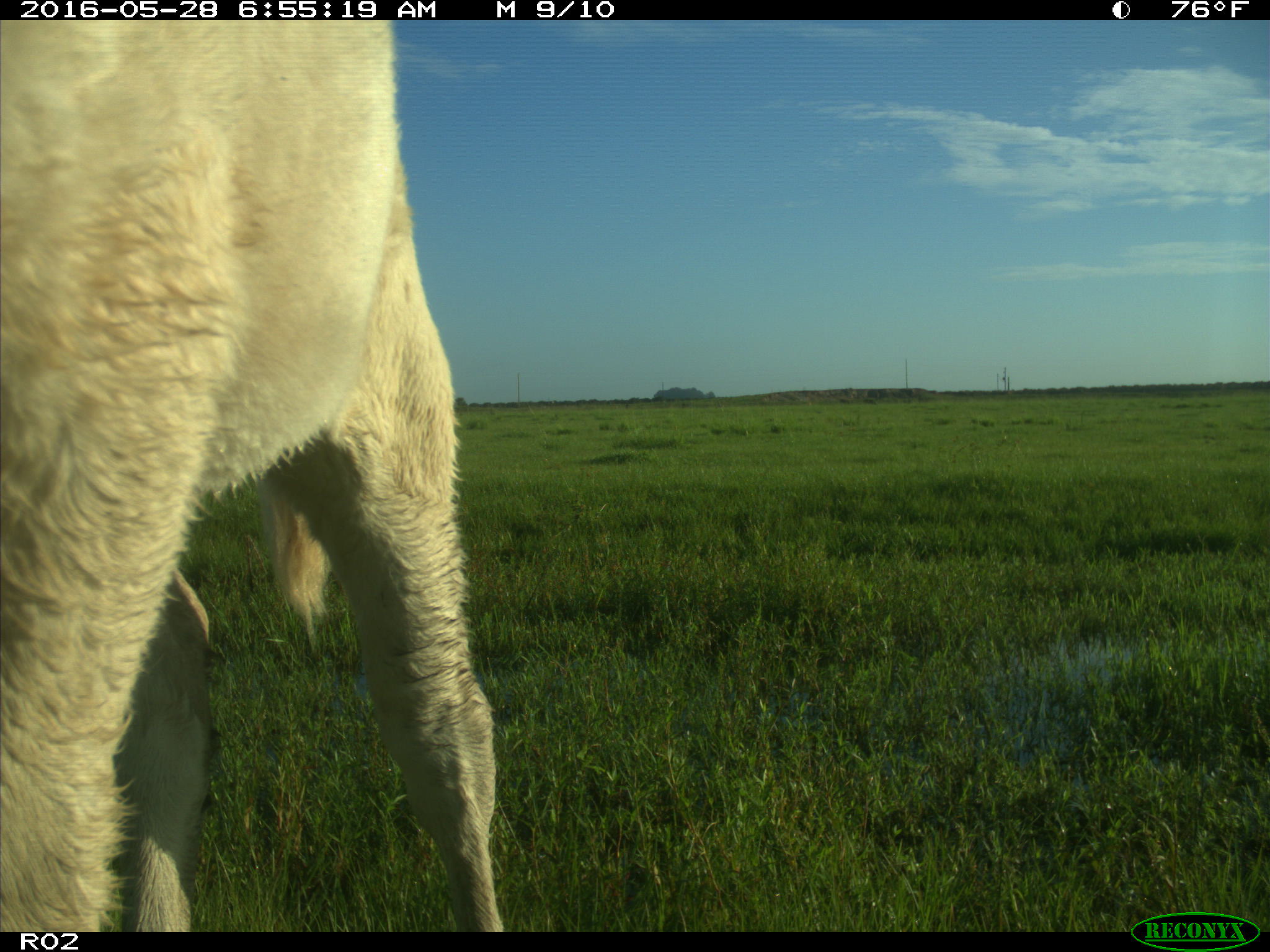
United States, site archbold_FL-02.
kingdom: Animalia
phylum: Chordata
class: Mammalia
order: Artiodactyla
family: Bovidae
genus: Bos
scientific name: Bos taurus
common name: domestic cow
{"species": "Bos taurus (domestic cow)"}